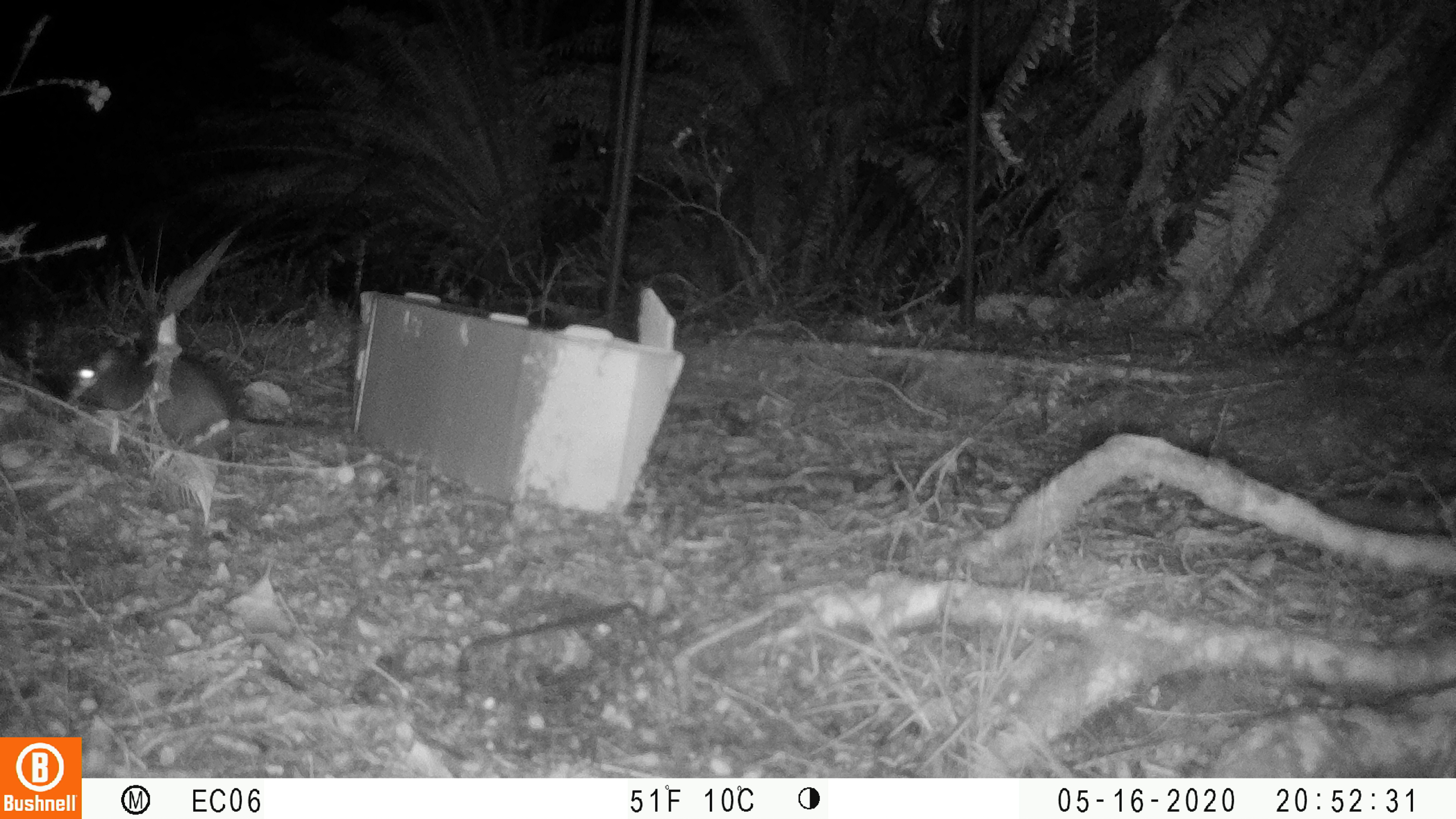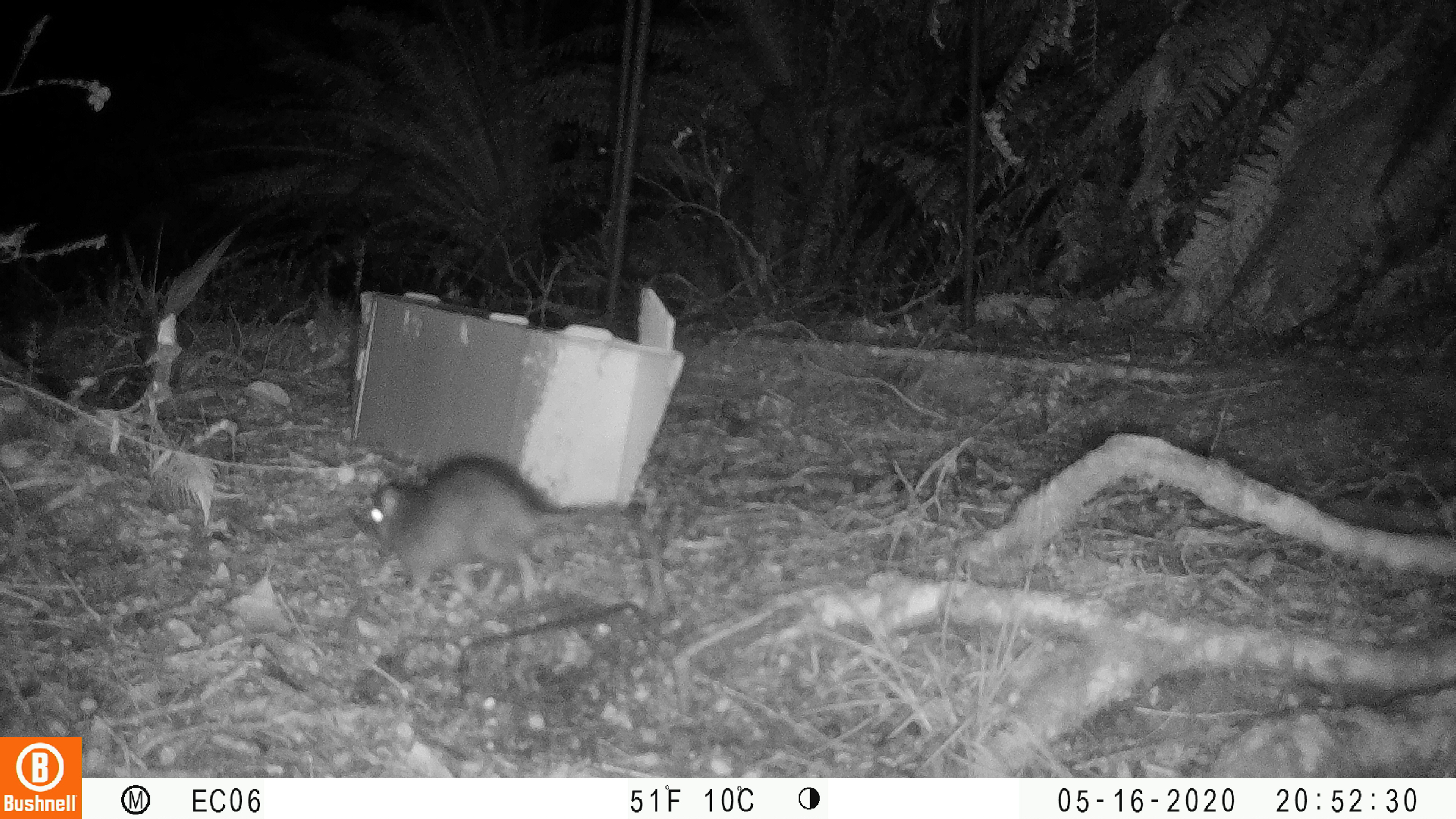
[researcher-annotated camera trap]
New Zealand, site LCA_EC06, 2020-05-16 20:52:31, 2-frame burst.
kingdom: Animalia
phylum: Chordata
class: Mammalia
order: Rodentia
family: Muridae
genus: Rattus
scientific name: Rattus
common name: rat